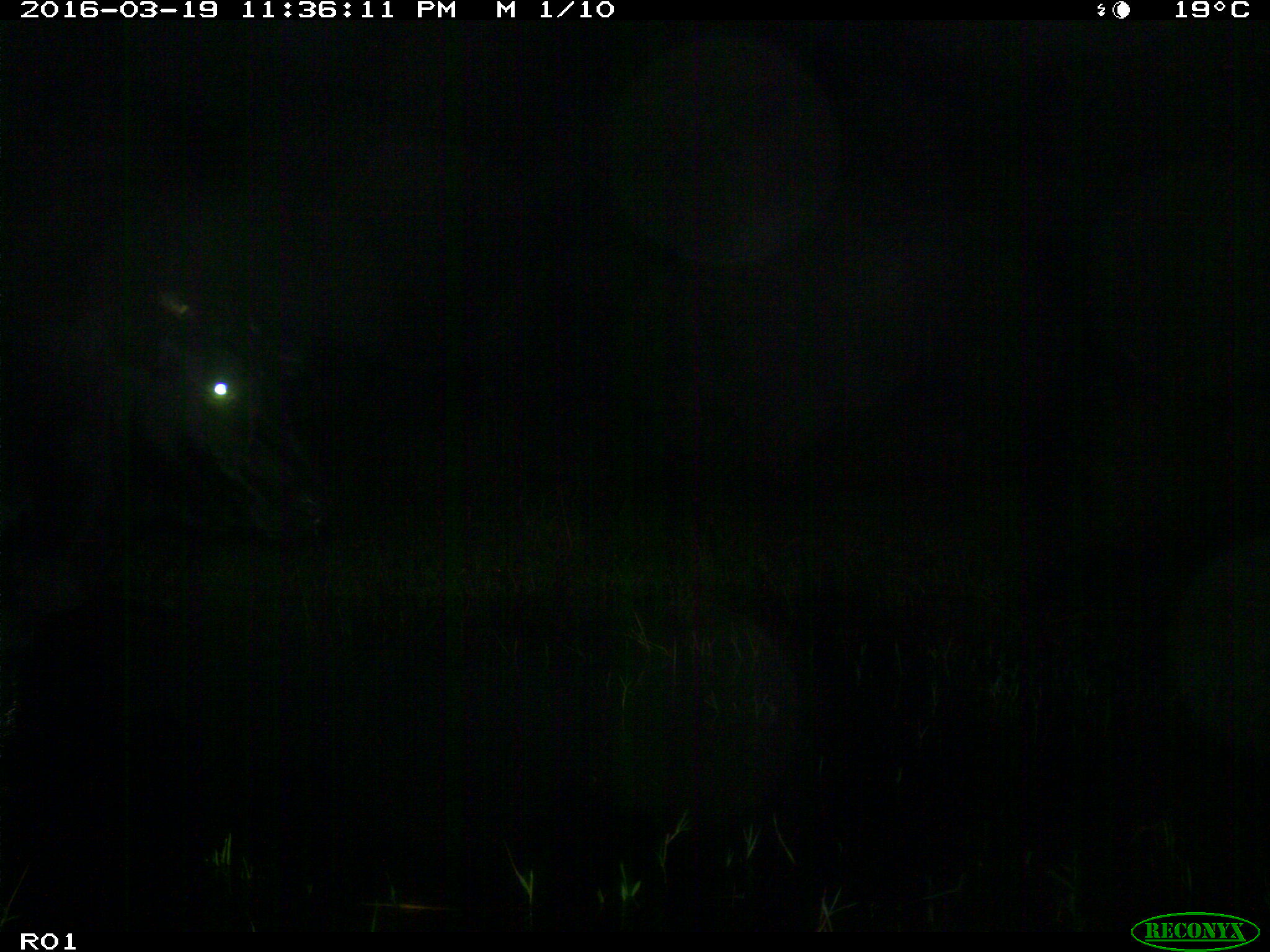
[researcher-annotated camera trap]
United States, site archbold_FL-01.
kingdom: Animalia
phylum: Chordata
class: Mammalia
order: Artiodactyla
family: Bovidae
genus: Bos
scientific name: Bos taurus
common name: domestic cow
Bos taurus (domestic cow).